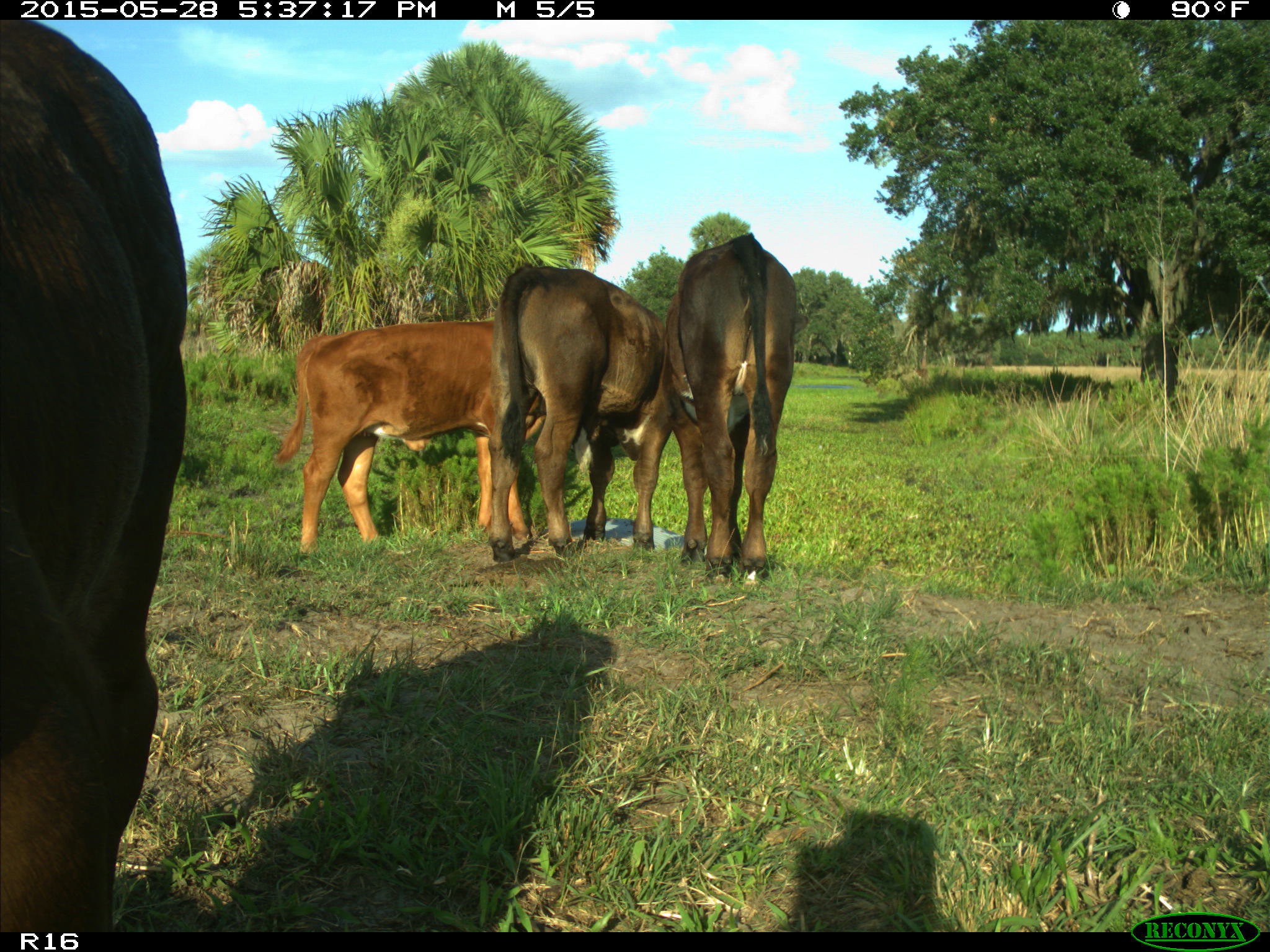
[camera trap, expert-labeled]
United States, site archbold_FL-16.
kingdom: Animalia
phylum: Chordata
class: Mammalia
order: Artiodactyla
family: Bovidae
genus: Bos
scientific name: Bos taurus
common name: domestic cow